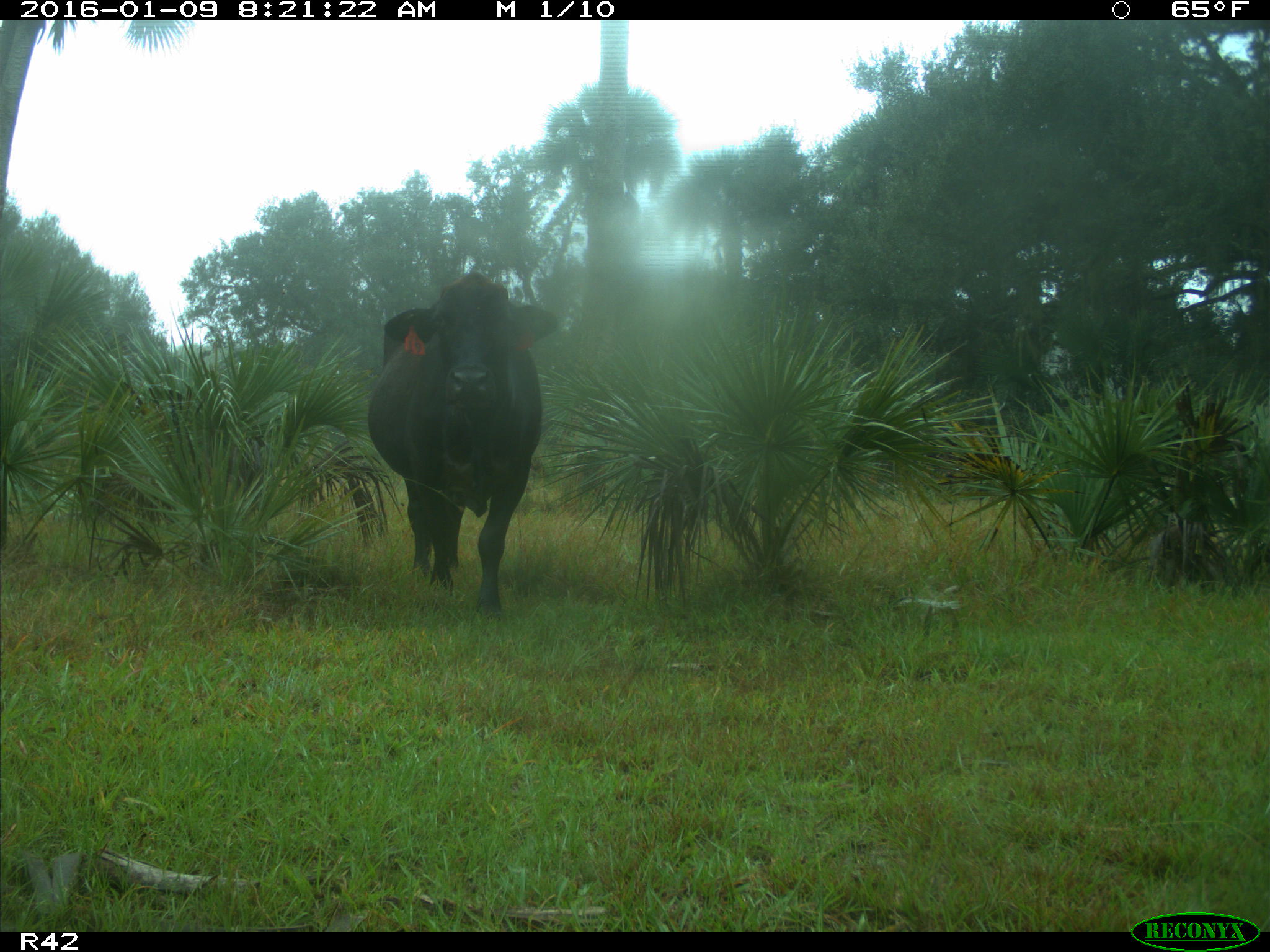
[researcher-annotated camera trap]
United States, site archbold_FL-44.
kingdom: Animalia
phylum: Chordata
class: Mammalia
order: Artiodactyla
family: Bovidae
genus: Bos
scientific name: Bos taurus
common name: domestic cow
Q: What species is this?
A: Bos taurus (domestic cow).